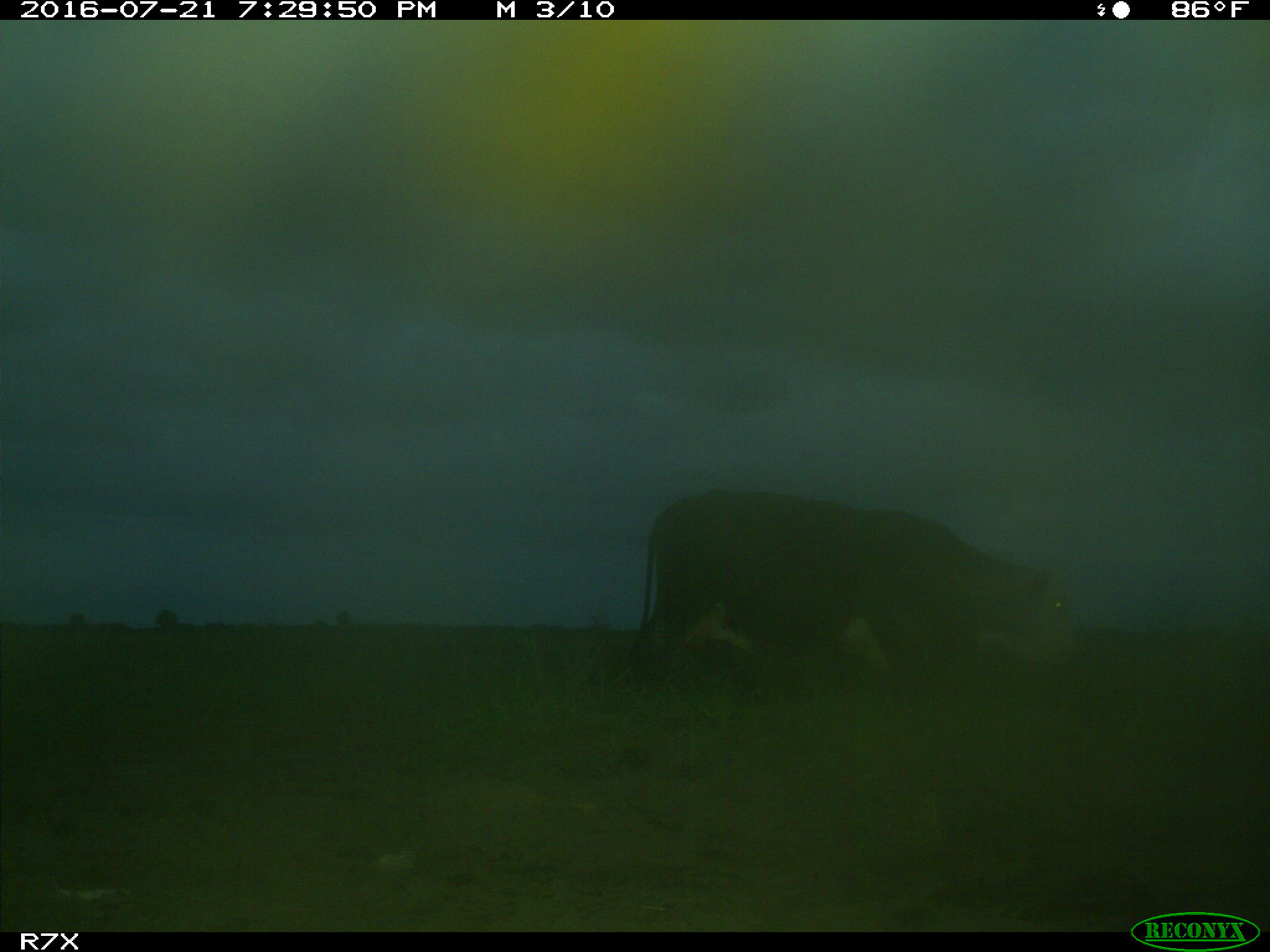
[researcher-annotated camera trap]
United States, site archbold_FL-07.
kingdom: Animalia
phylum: Chordata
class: Mammalia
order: Artiodactyla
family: Bovidae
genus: Bos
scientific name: Bos taurus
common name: domestic cow